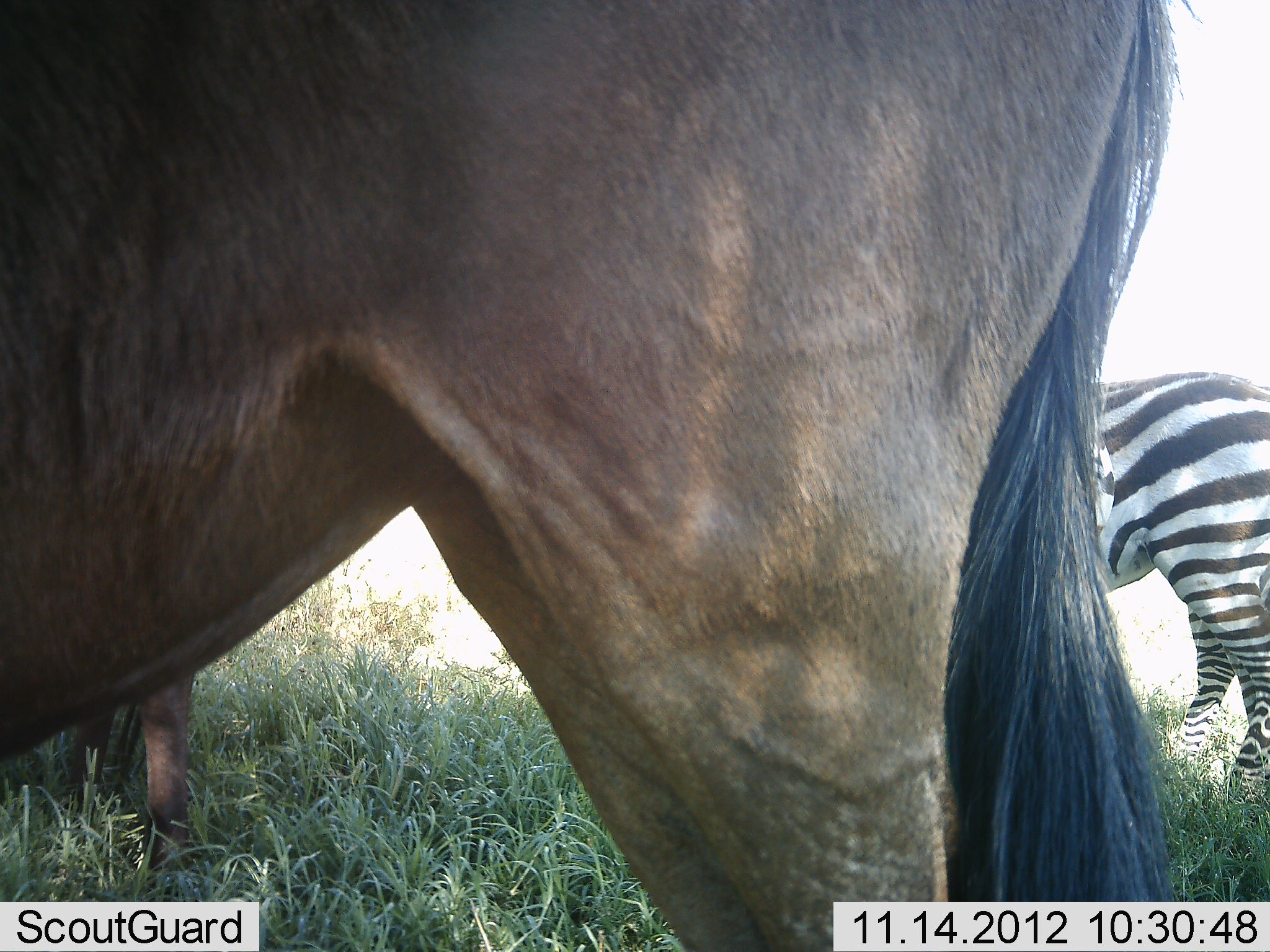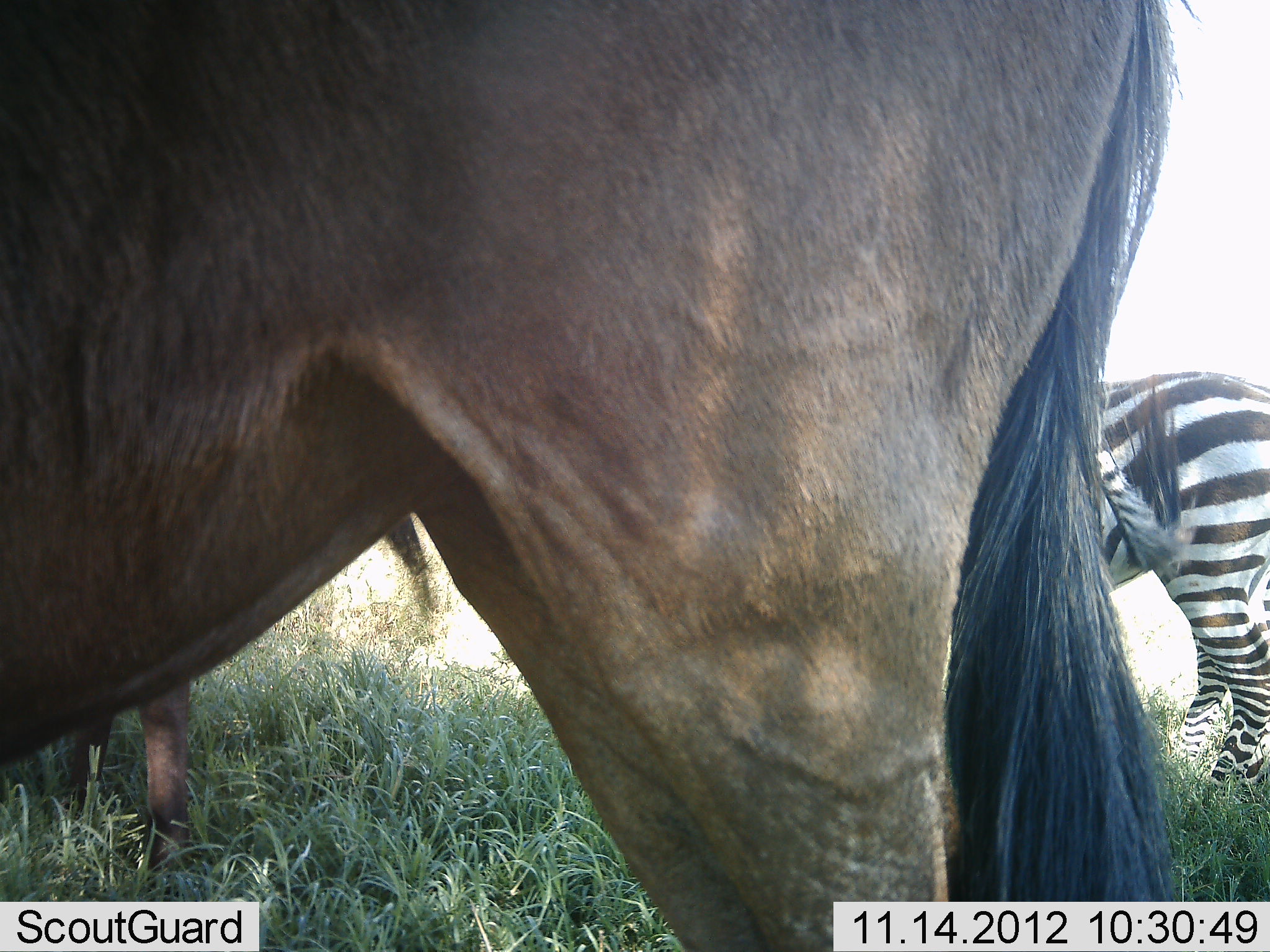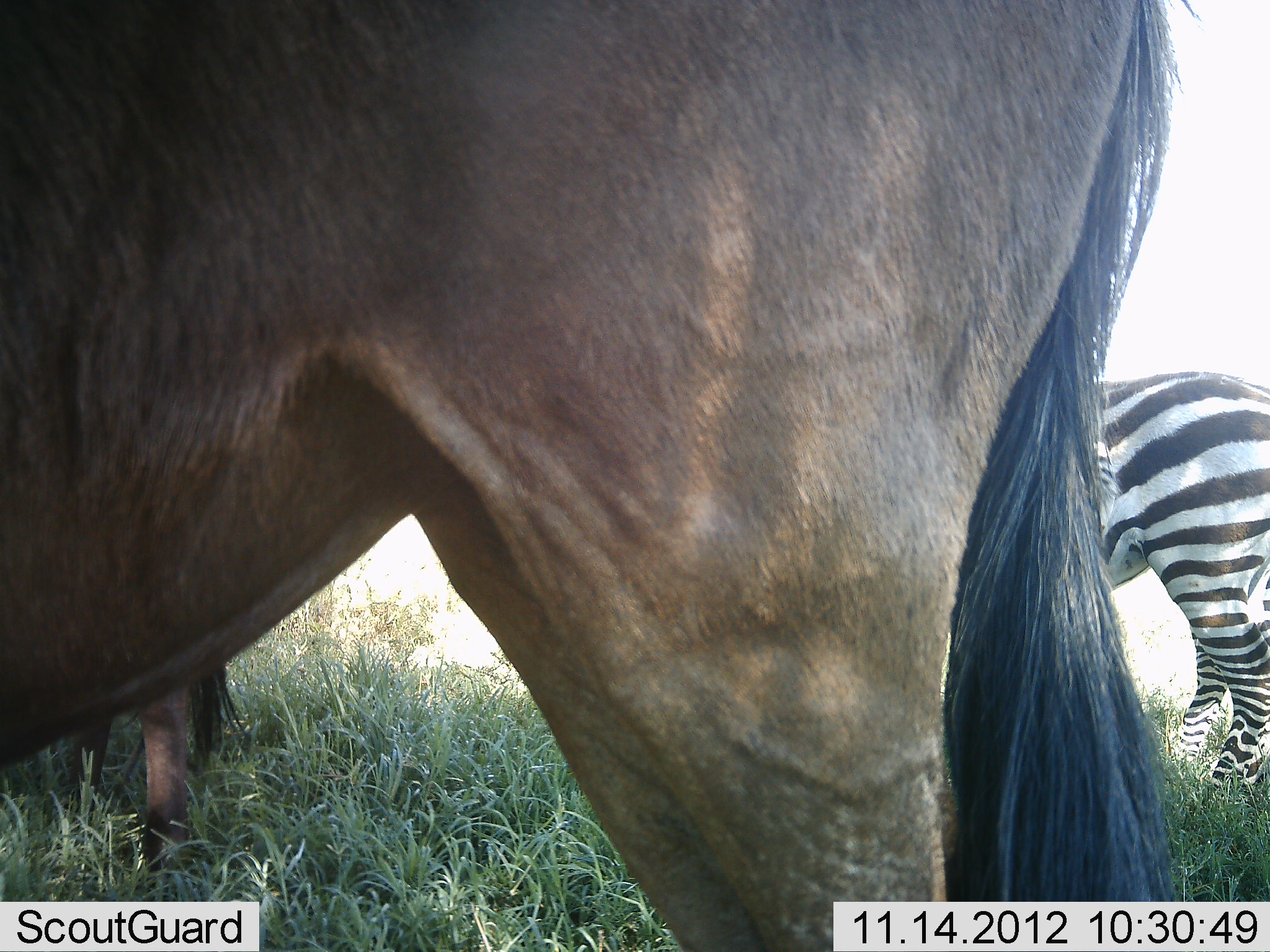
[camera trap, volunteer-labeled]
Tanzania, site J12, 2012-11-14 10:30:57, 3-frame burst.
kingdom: Animalia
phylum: Chordata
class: Mammalia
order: Artiodactyla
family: Bovidae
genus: Connochaetes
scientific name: Connochaetes taurinus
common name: blue wildebeest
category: wildebeest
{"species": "wildebeest (blue wildebeest) (Connochaetes taurinus)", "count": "2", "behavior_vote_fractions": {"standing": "91%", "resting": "0%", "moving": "9%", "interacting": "0%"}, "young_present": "0%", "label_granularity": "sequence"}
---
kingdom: Animalia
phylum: Chordata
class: Mammalia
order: Perissodactyla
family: Equidae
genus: Equus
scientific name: Equus quagga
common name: plains zebra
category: zebra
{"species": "zebra (plains zebra) (Equus quagga)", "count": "1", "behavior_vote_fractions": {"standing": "100%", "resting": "0%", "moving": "0%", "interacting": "0%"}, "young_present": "0%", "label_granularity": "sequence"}